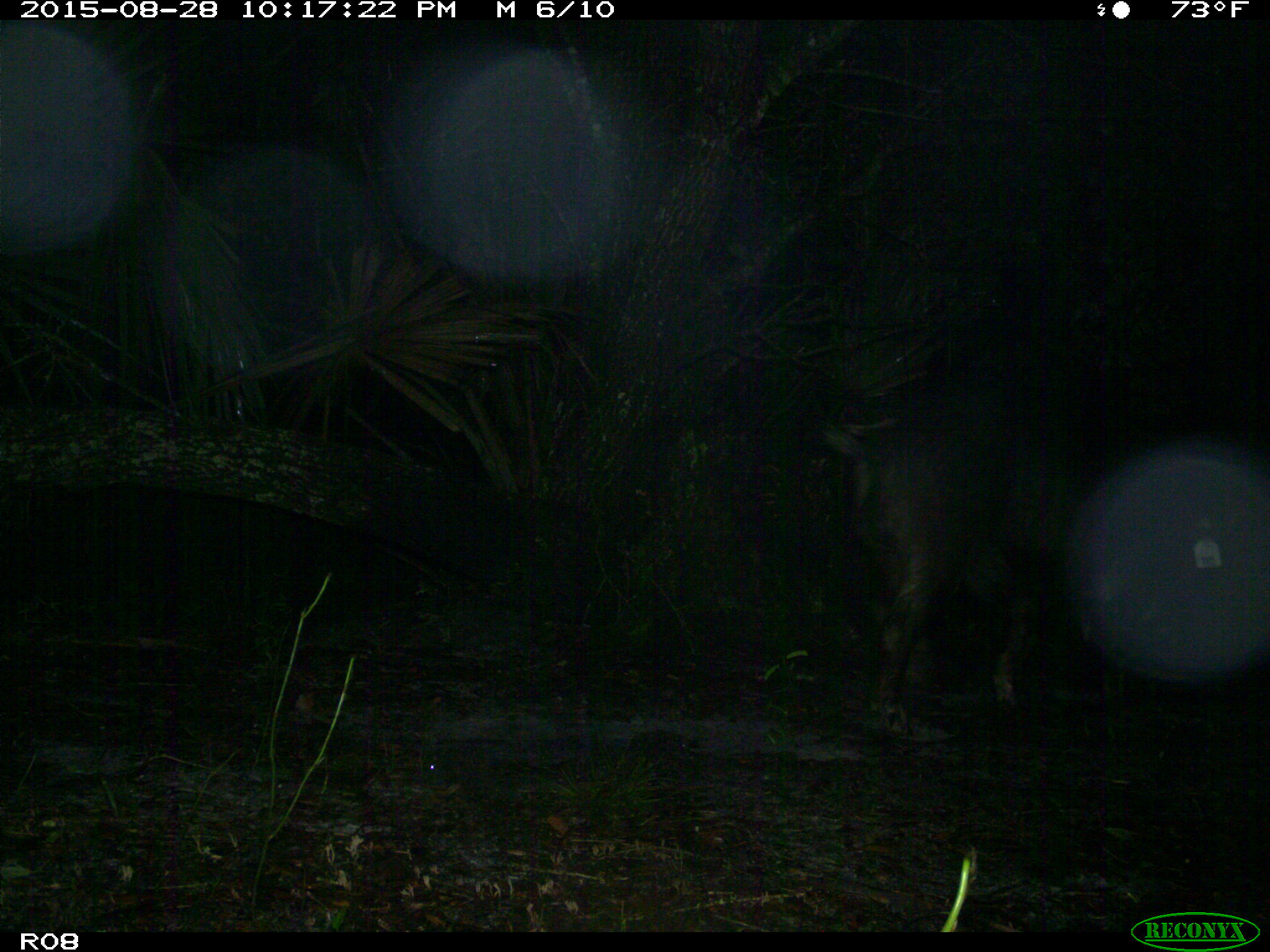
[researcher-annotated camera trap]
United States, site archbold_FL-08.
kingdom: Animalia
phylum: Chordata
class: Mammalia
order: Artiodactyla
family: Suidae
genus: Sus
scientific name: Sus scrofa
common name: wild boar